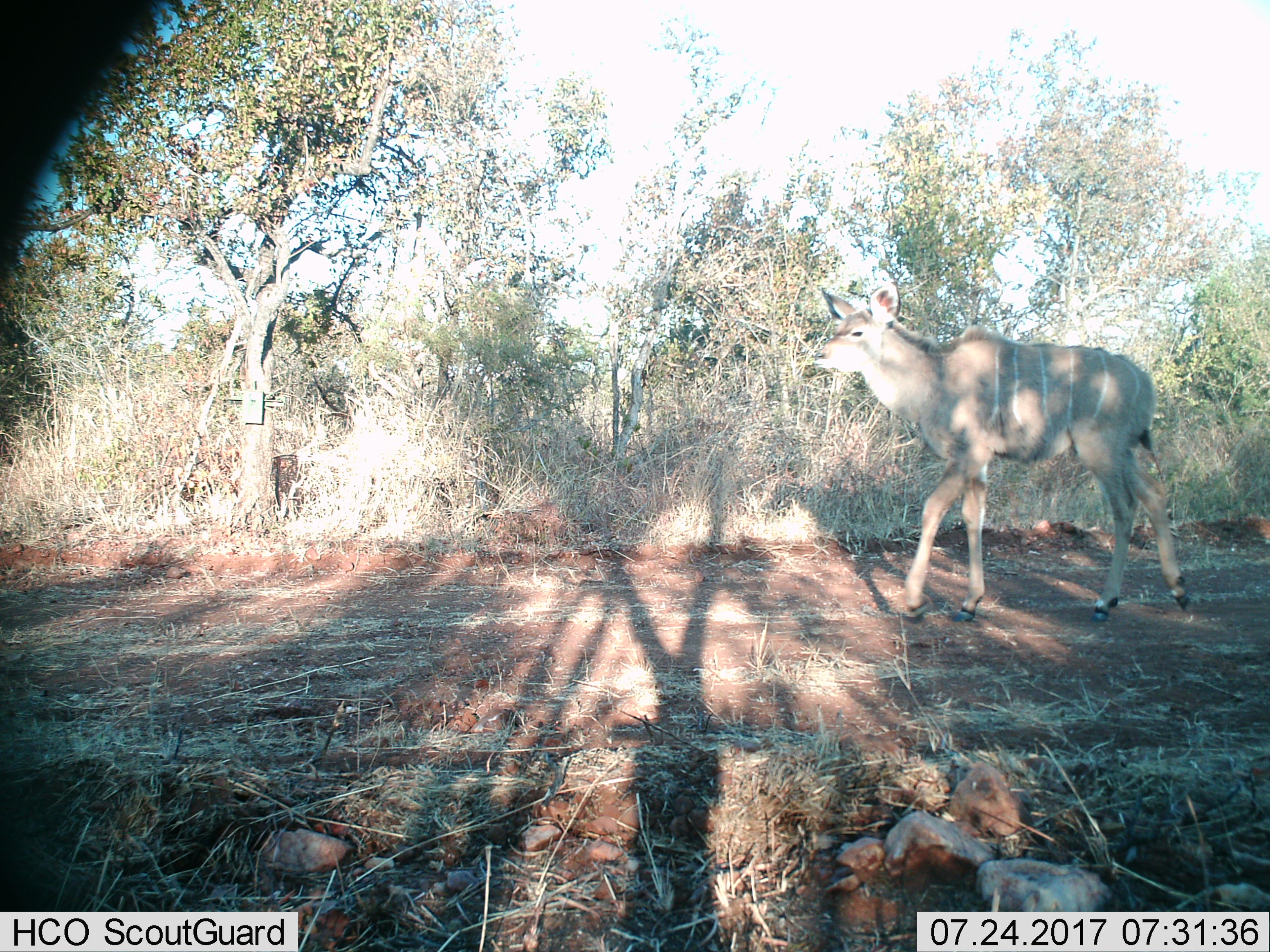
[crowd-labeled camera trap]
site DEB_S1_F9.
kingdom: Animalia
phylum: Chordata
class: Mammalia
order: Artiodactyla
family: Bovidae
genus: Tragelaphus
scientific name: Tragelaphus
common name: kudu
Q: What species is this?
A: Kudu (Tragelaphus).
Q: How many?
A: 1.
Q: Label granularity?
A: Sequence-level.